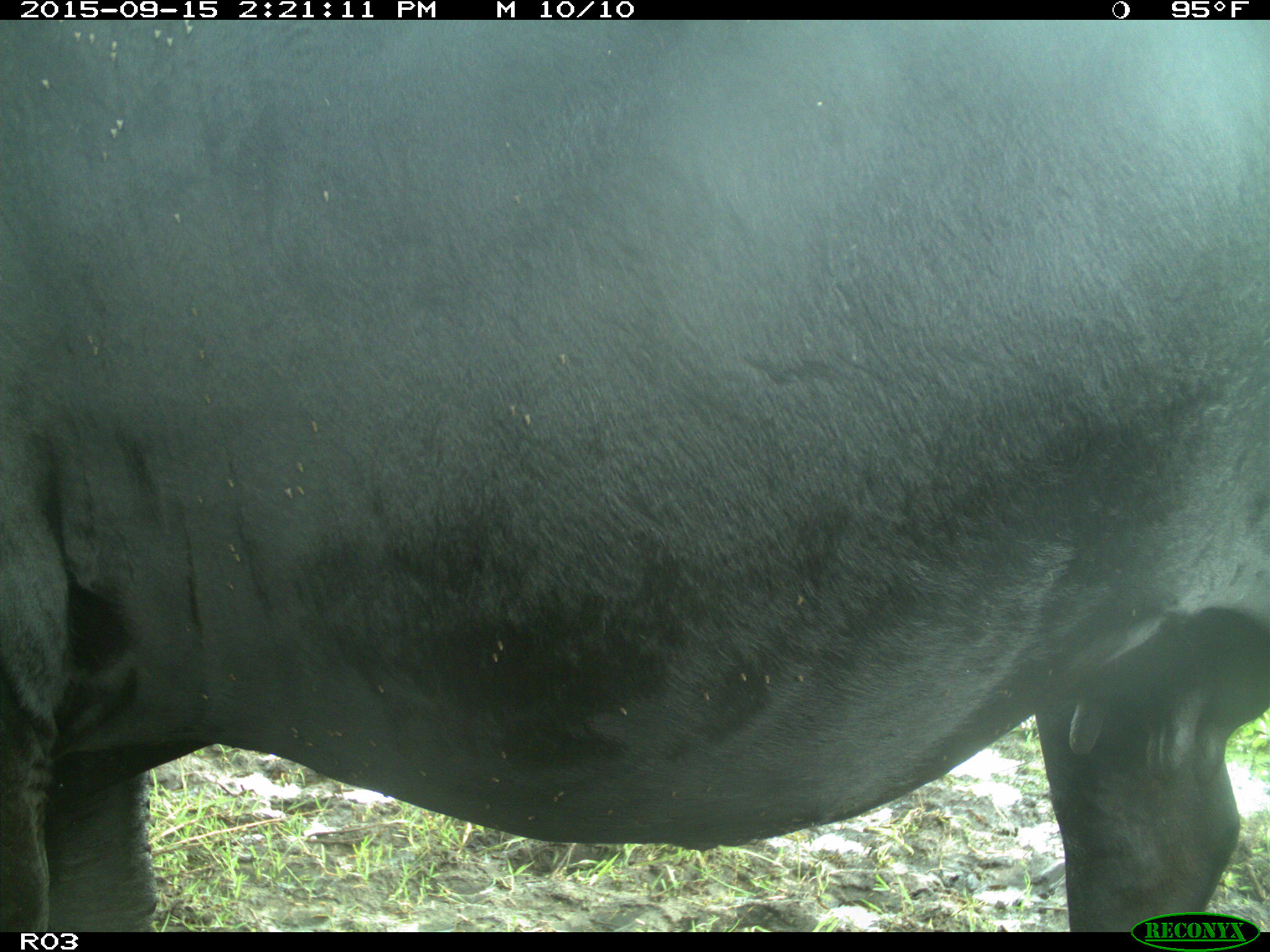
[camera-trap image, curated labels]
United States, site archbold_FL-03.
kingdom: Animalia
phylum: Chordata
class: Mammalia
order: Artiodactyla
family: Bovidae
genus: Bos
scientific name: Bos taurus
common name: domestic cow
Bos taurus (domestic cow).